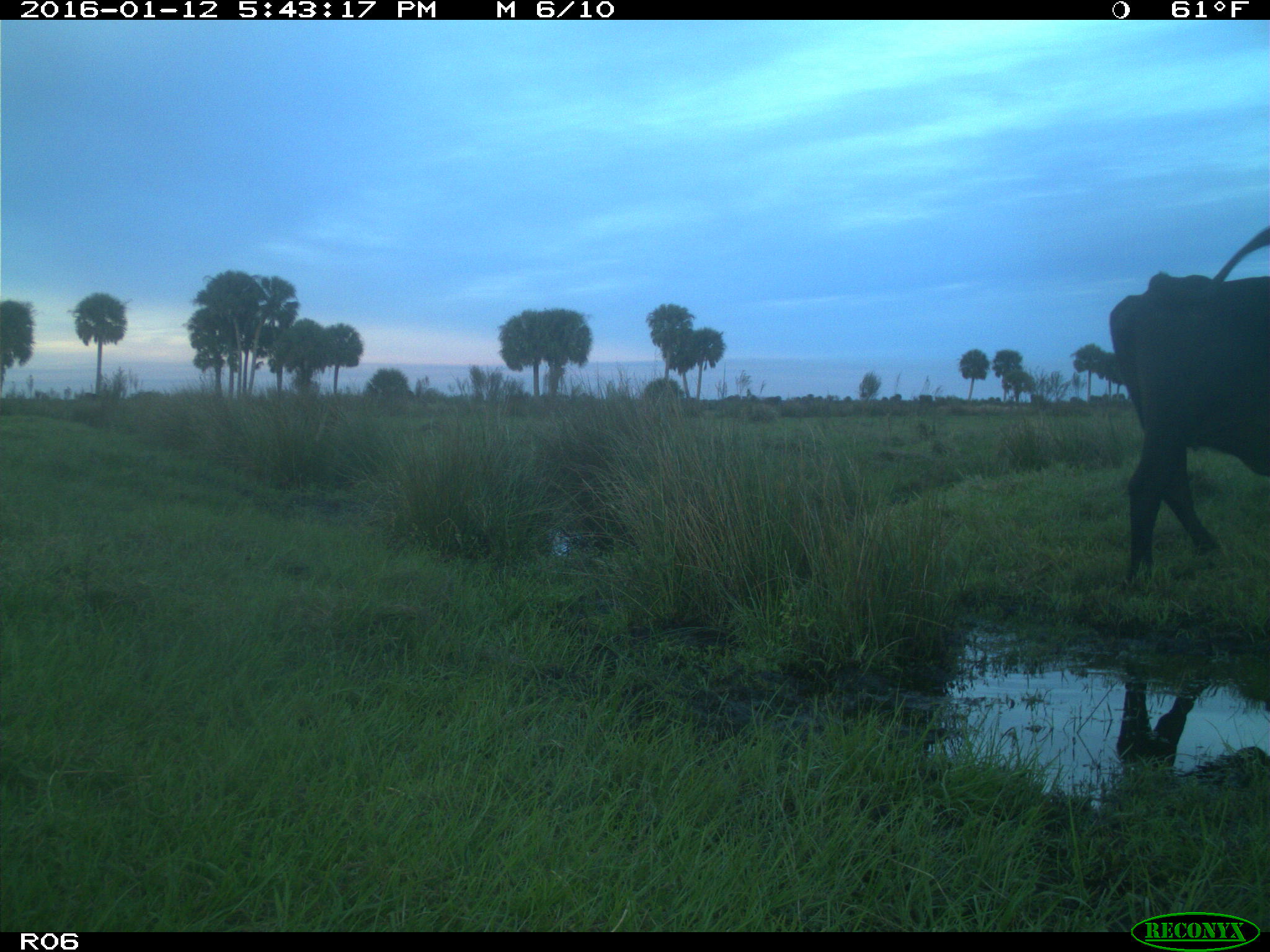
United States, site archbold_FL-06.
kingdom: Animalia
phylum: Chordata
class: Mammalia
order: Artiodactyla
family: Bovidae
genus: Bos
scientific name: Bos taurus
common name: domestic cow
Bos taurus (domestic cow).